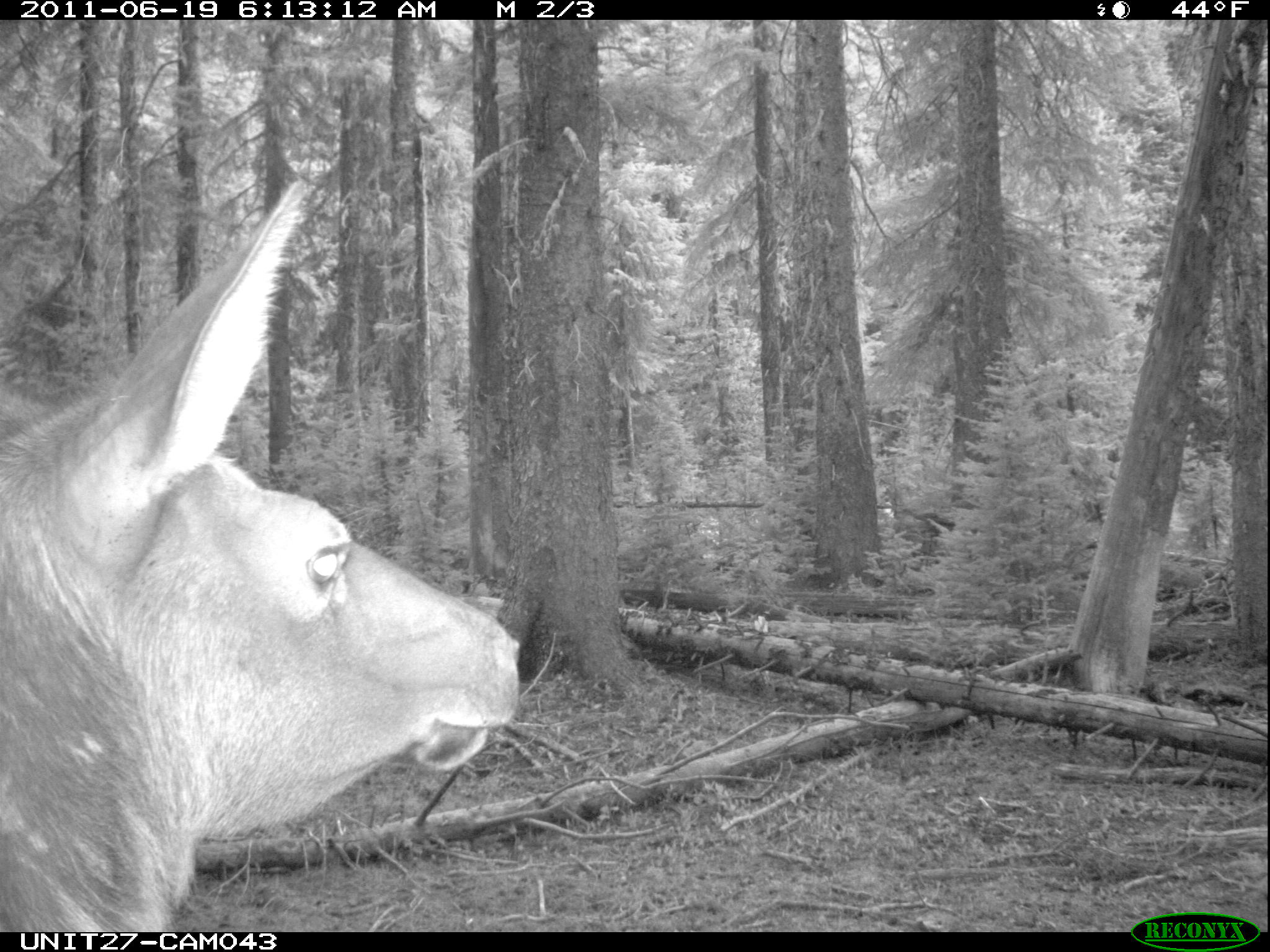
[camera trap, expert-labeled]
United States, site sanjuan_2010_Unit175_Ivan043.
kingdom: Animalia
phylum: Chordata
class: Mammalia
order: Artiodactyla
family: Cervidae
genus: Cervus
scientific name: Cervus elaphus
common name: red deer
Cervus elaphus (red deer).